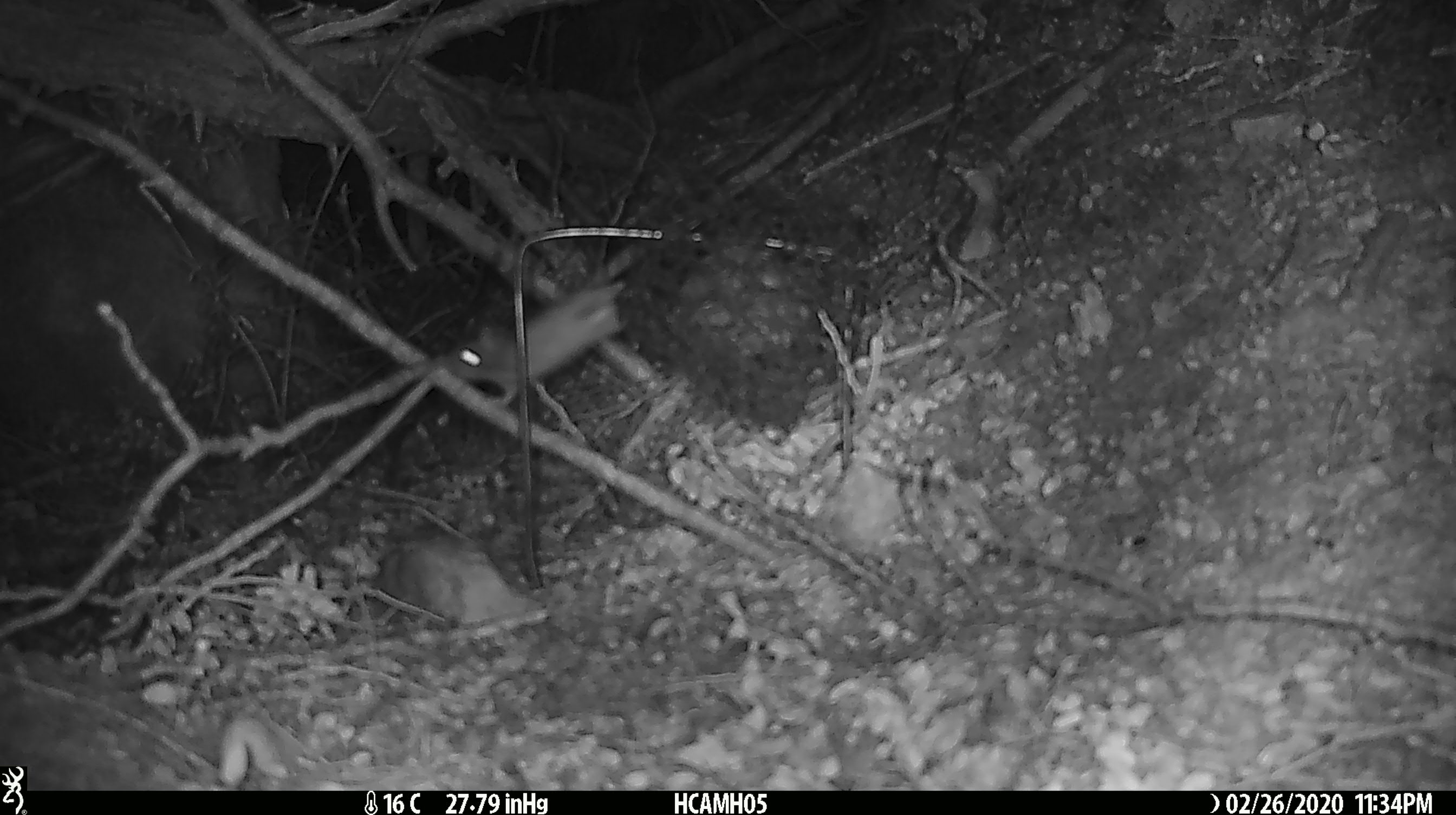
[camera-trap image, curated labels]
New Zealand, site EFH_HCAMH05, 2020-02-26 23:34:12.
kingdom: Animalia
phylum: Chordata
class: Mammalia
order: Rodentia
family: Muridae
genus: Mus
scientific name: Mus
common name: mouse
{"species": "mouse (Mus)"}